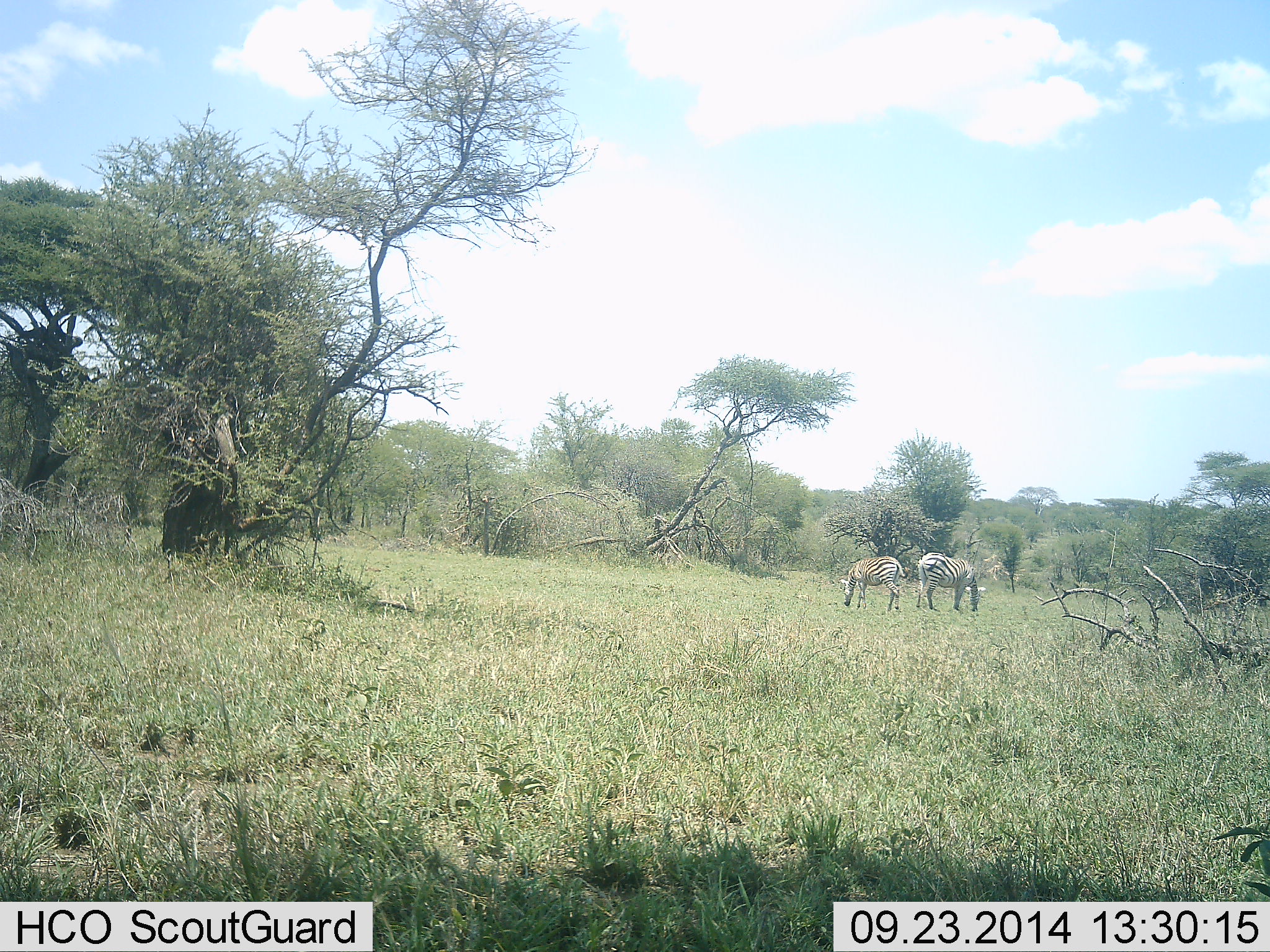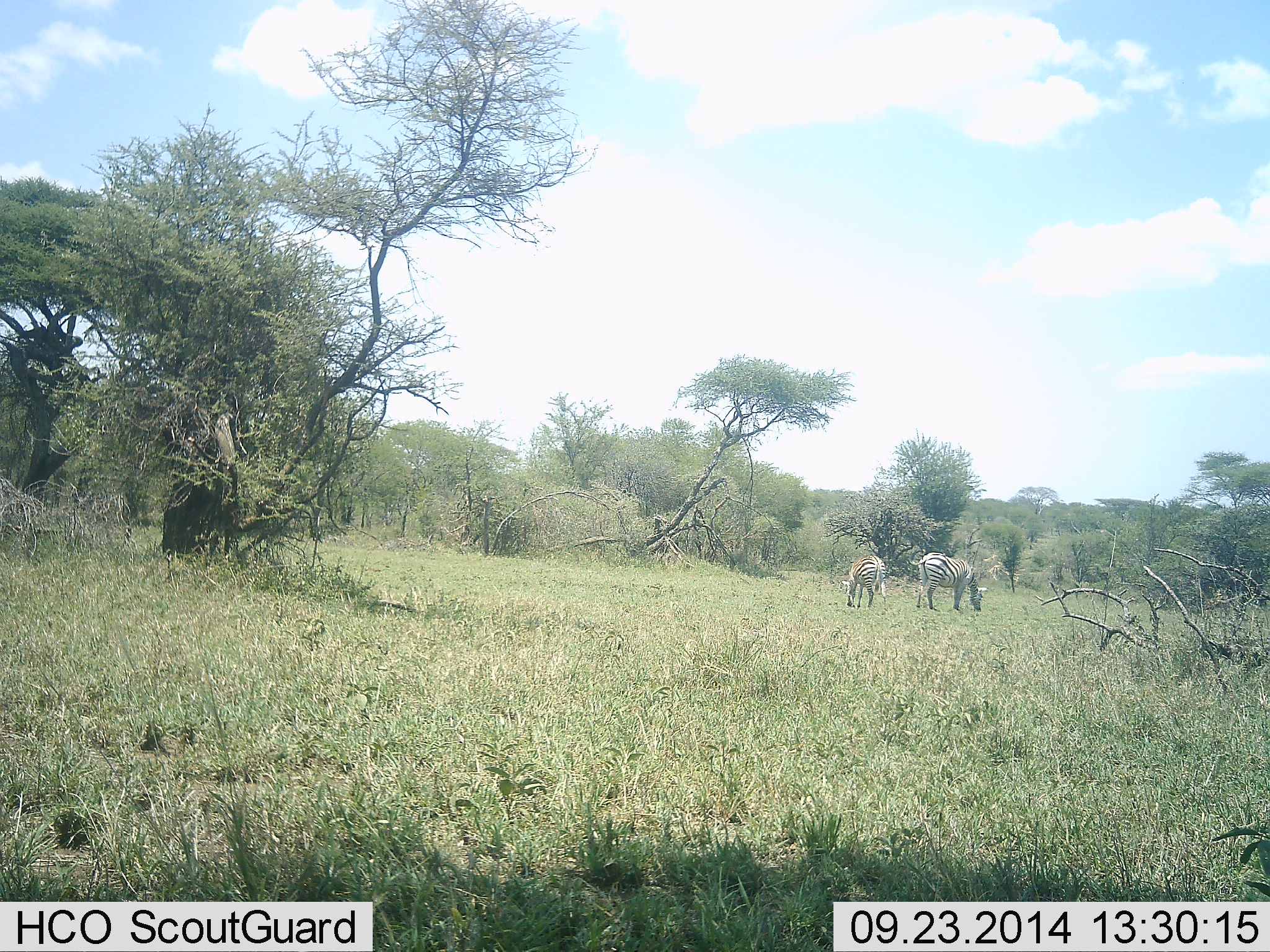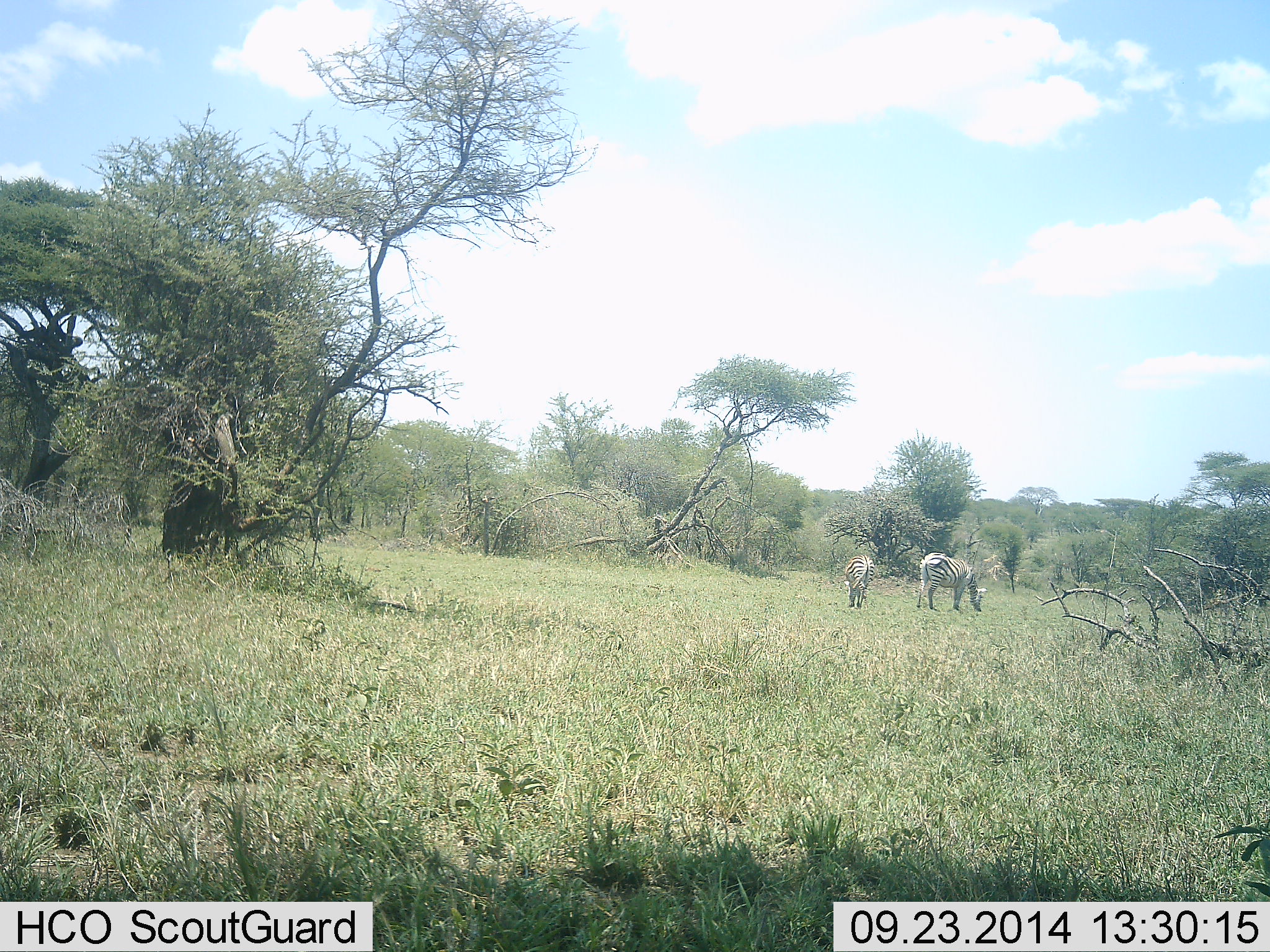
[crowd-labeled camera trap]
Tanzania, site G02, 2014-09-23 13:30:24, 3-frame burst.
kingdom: Animalia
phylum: Chordata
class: Mammalia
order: Perissodactyla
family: Equidae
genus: Equus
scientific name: Equus quagga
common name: plains zebra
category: zebra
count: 2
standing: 10%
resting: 0%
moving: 0%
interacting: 0%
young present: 0%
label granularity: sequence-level